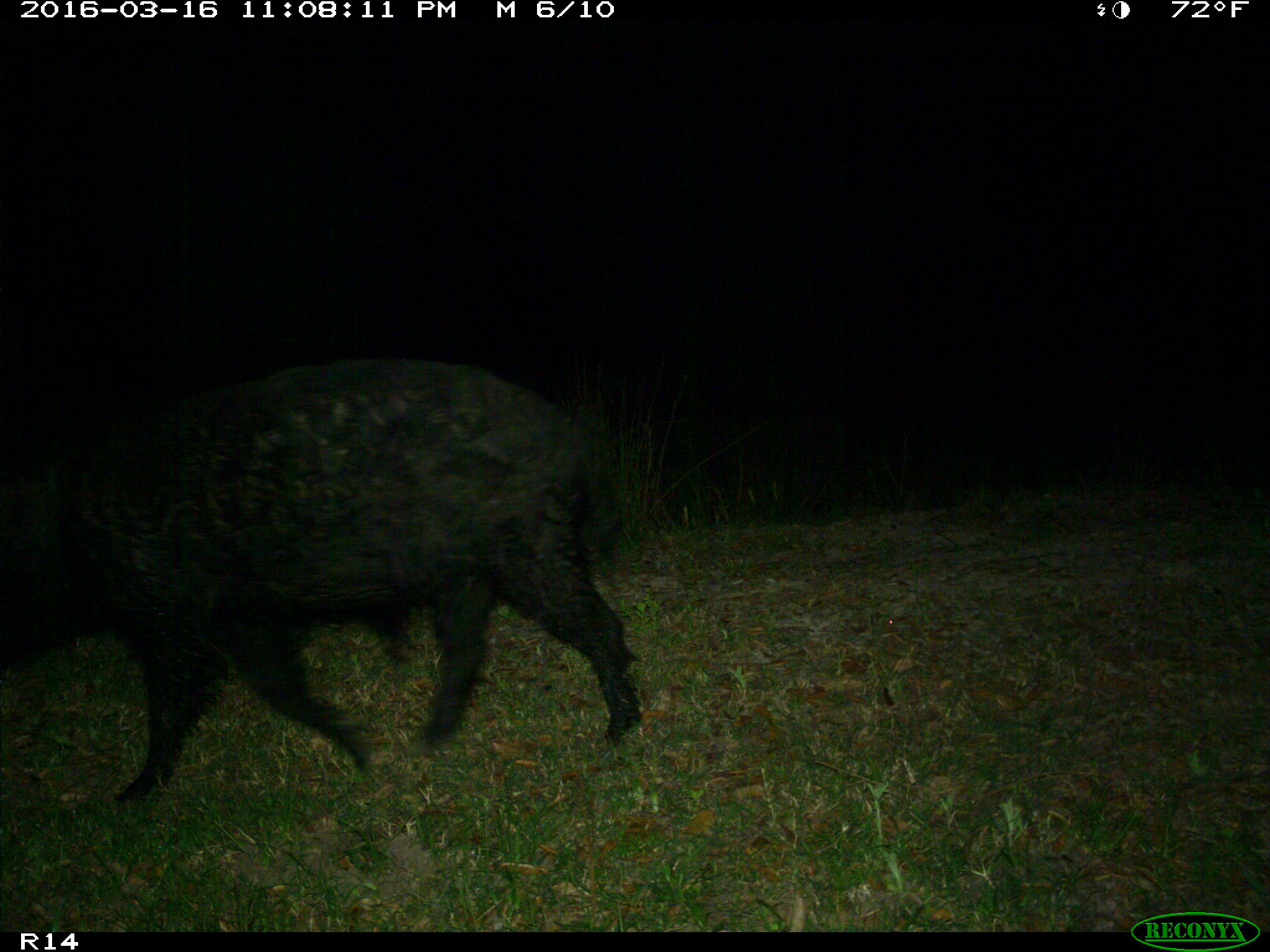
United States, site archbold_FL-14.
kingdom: Animalia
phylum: Chordata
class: Mammalia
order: Artiodactyla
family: Suidae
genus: Sus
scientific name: Sus scrofa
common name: wild boar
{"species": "Sus scrofa (wild boar)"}